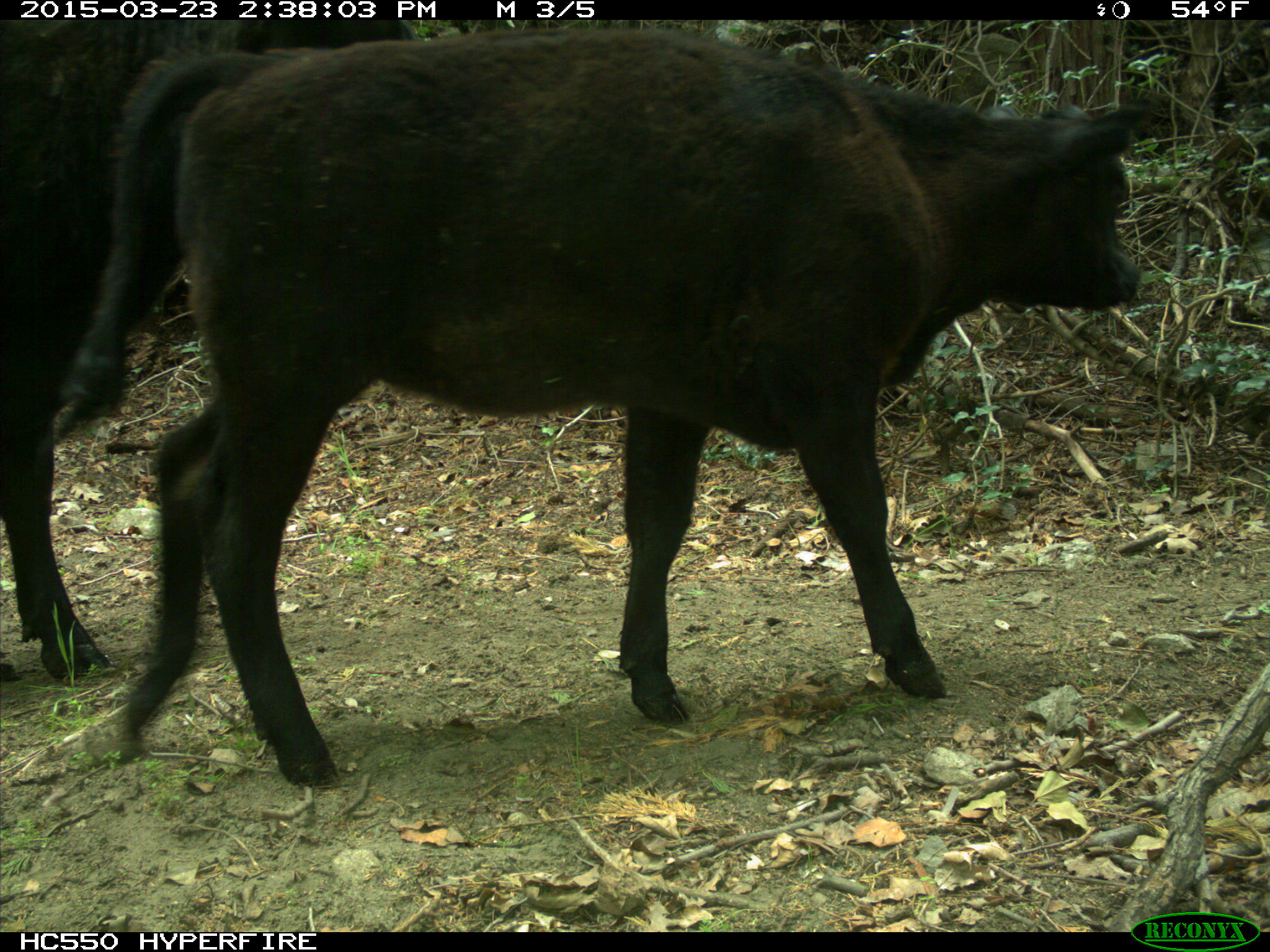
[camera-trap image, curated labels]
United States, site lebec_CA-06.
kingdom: Animalia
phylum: Chordata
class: Mammalia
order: Artiodactyla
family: Bovidae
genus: Bos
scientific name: Bos taurus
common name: domestic cow